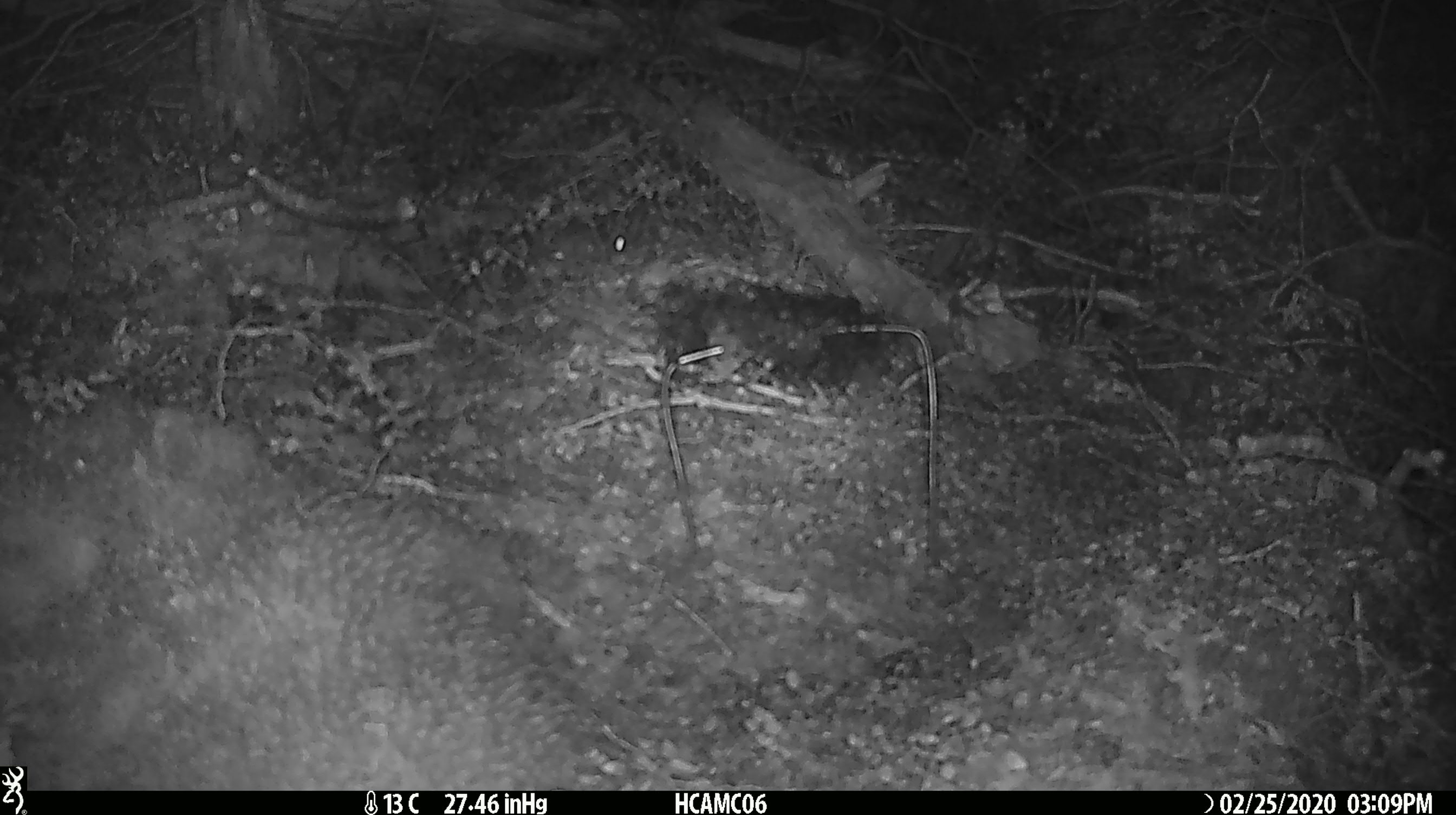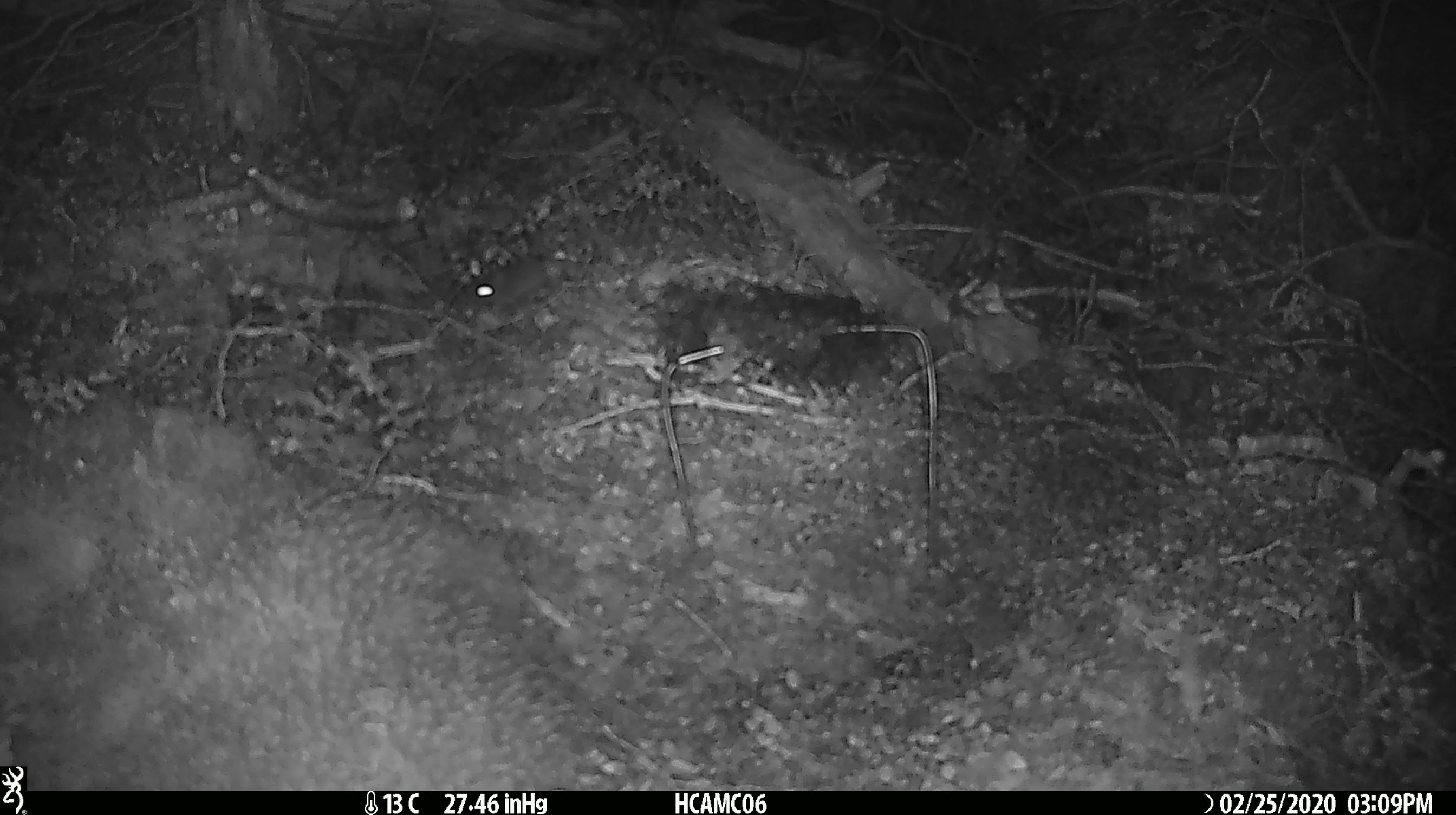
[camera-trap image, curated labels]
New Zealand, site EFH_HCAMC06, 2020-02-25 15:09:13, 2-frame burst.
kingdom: Animalia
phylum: Chordata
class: Mammalia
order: Rodentia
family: Muridae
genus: Mus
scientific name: Mus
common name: mouse